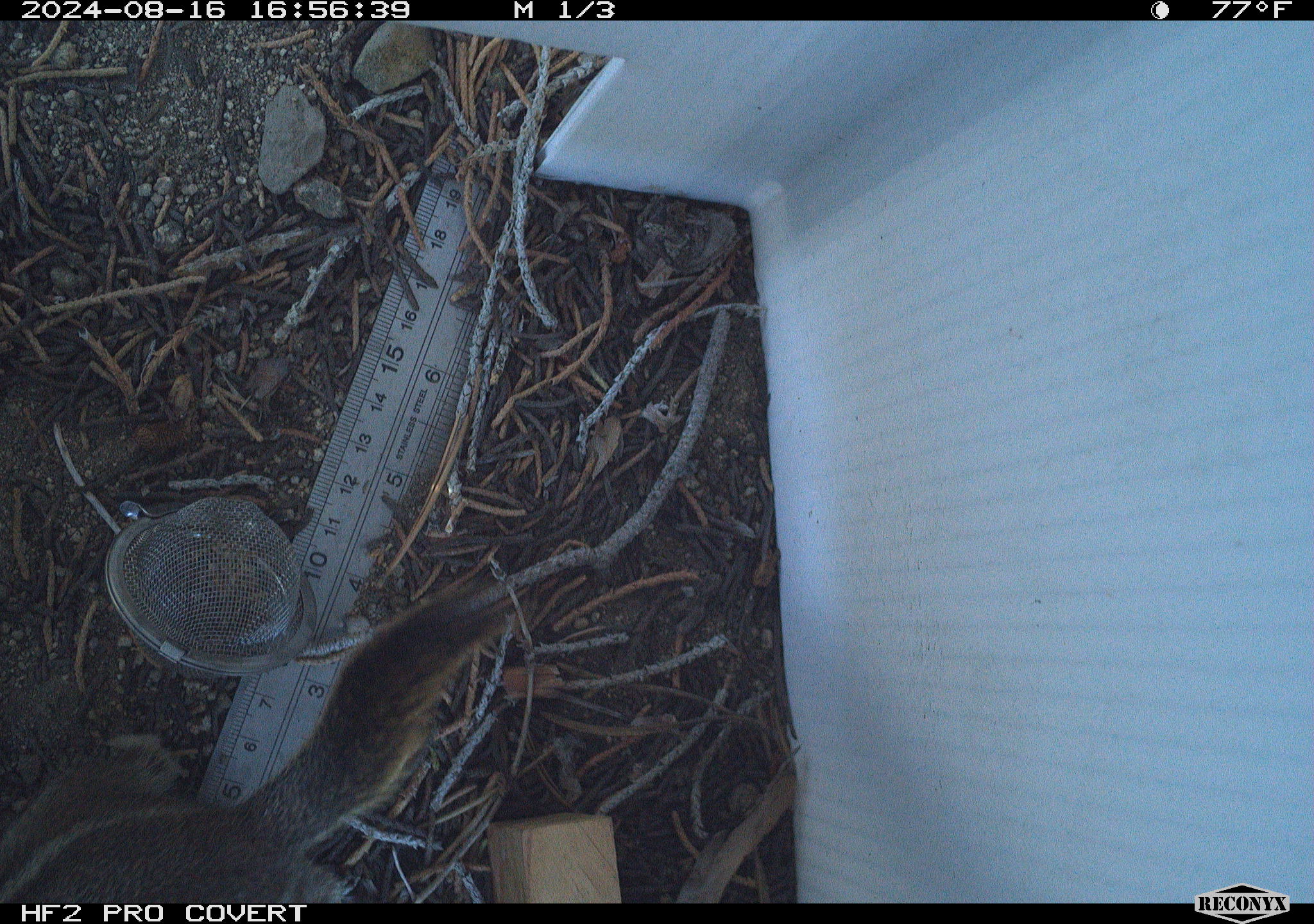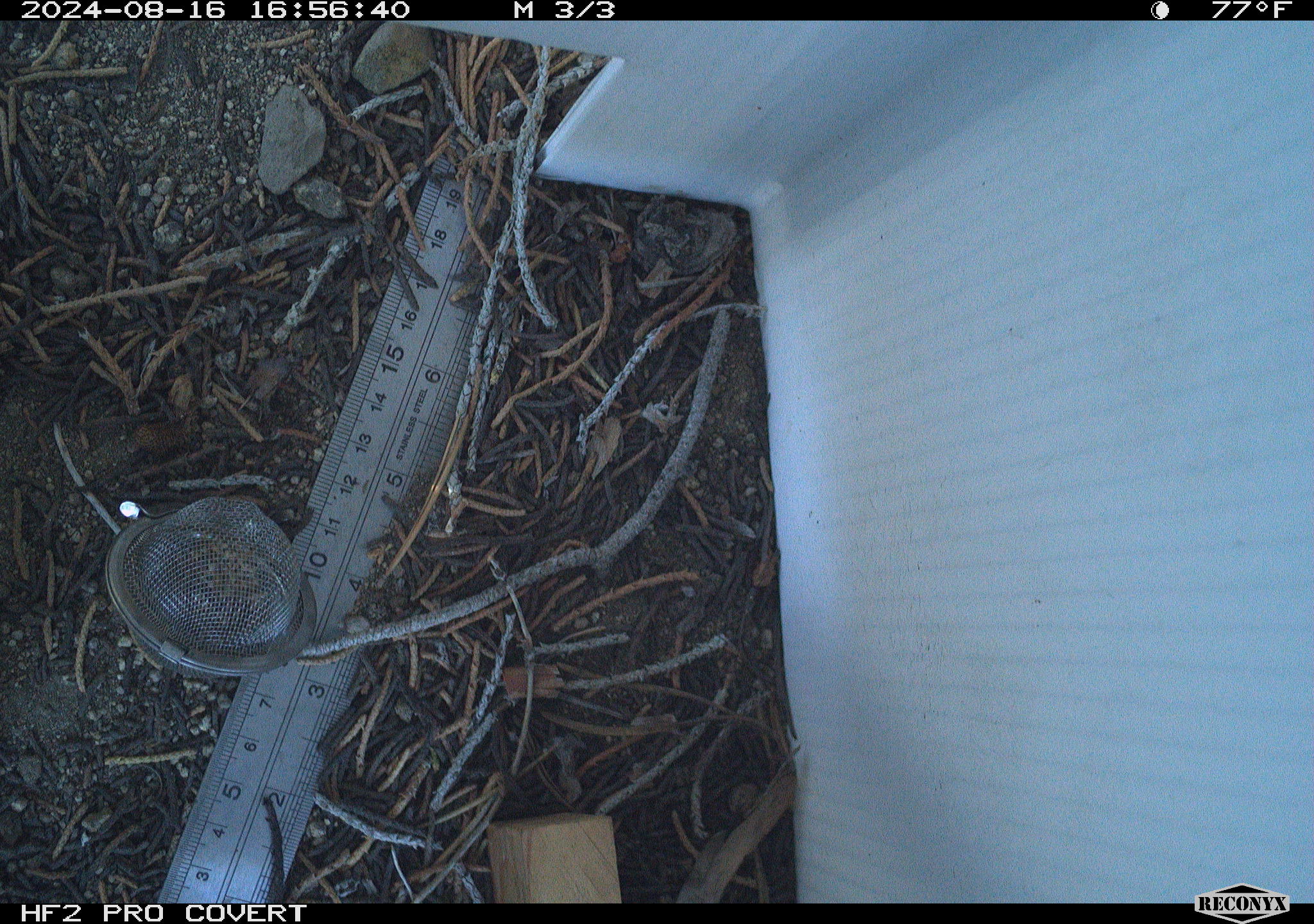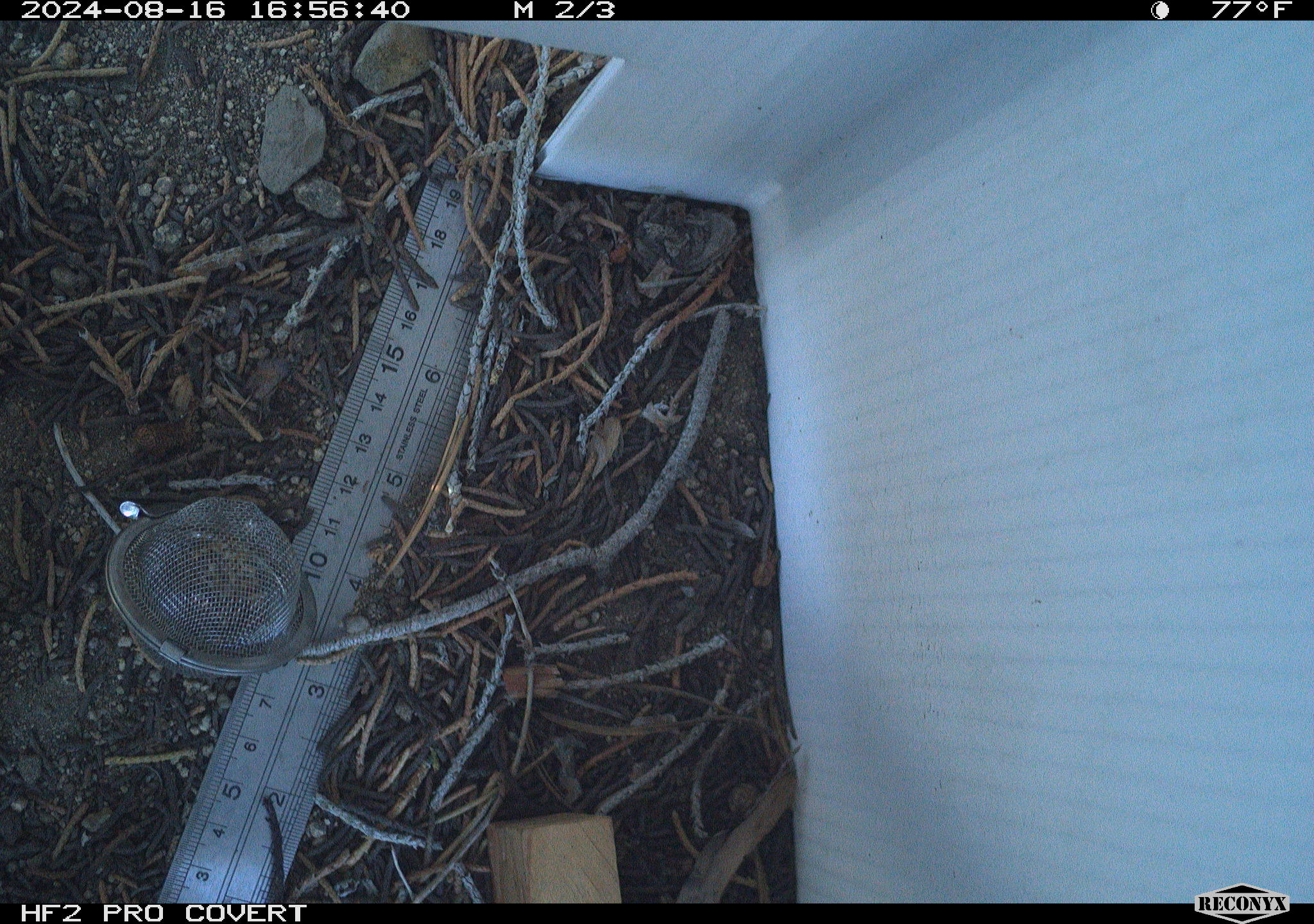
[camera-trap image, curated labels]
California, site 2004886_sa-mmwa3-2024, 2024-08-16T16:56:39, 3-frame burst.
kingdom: Animalia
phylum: Chordata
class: Mammalia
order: Rodentia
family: Sciuridae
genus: Callospermophilus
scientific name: Callospermophilus lateralis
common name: golden mantled ground squirrel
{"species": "golden mantled ground squirrel (Callospermophilus lateralis)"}